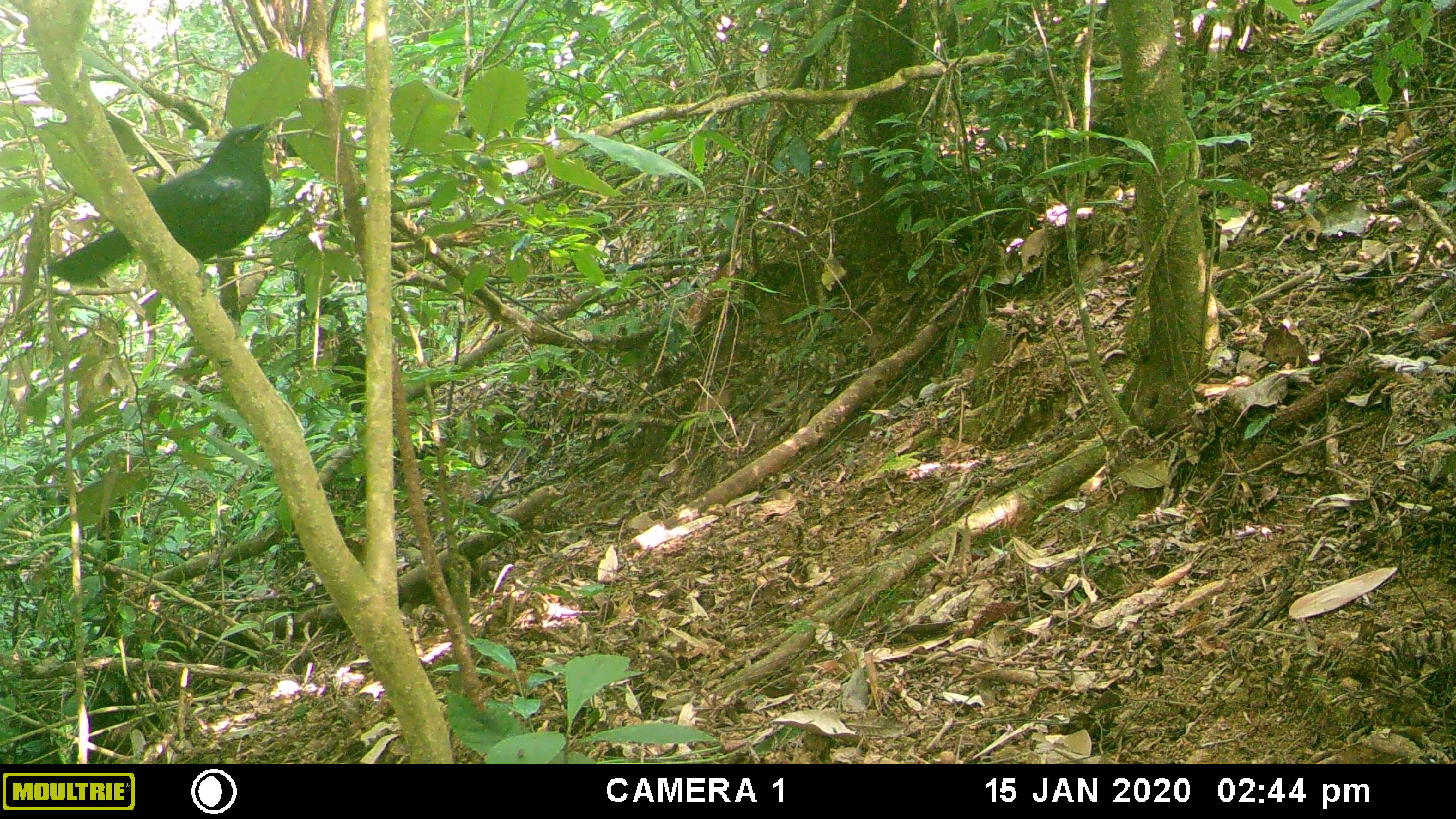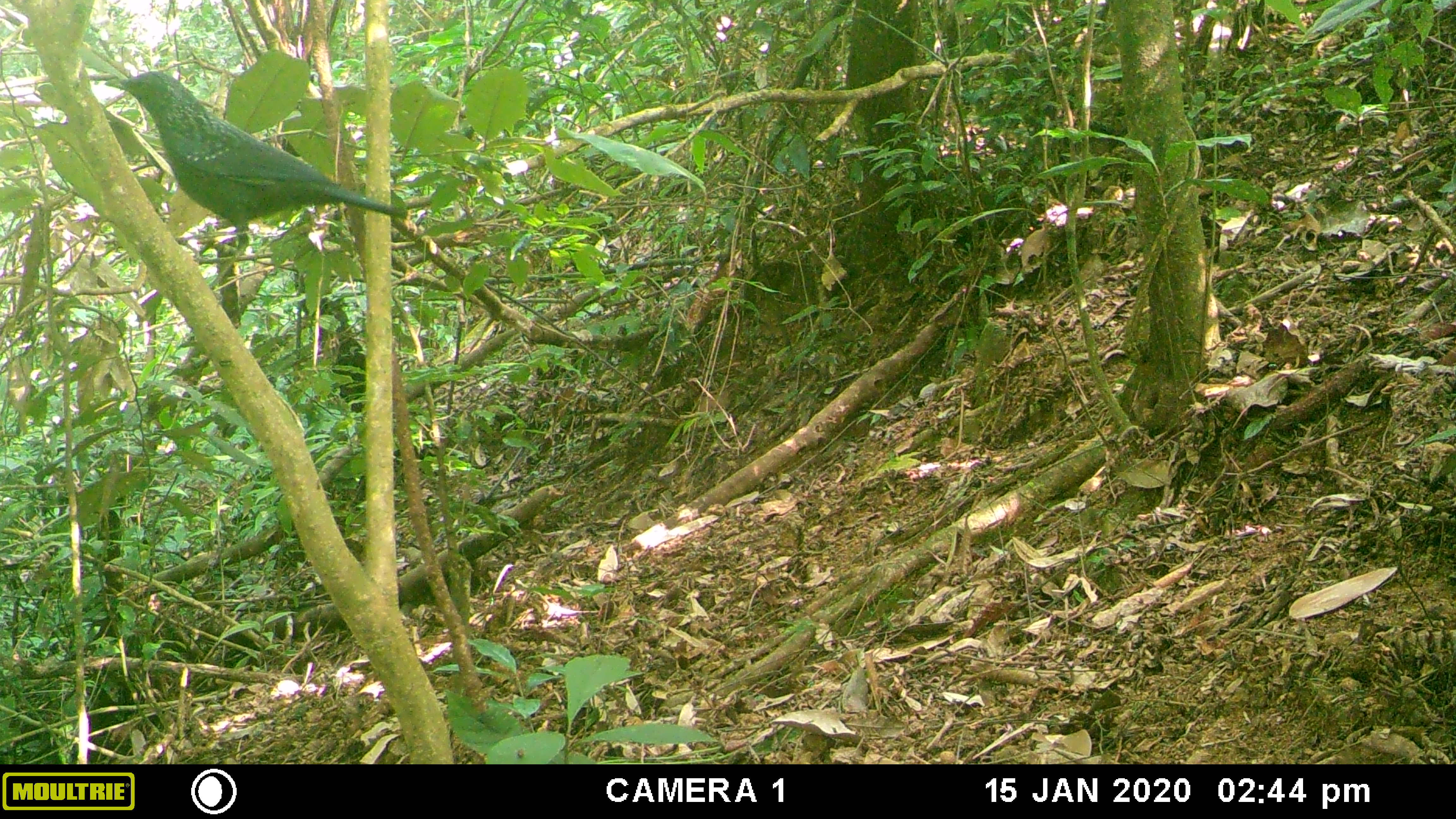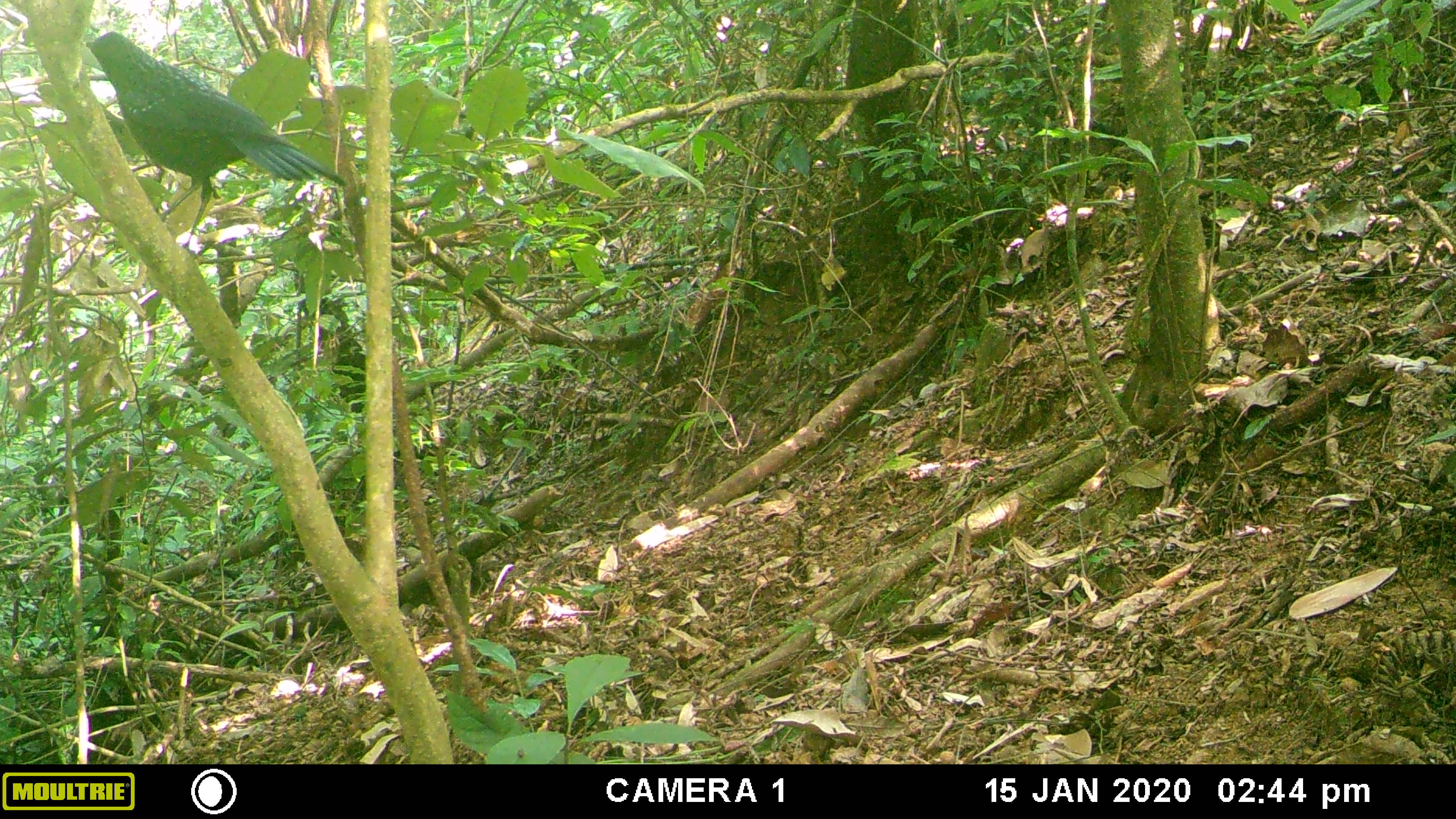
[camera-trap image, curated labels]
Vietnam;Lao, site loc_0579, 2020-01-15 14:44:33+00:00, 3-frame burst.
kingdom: Animalia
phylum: Chordata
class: Aves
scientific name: Aves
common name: bird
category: unidentified bird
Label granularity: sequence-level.